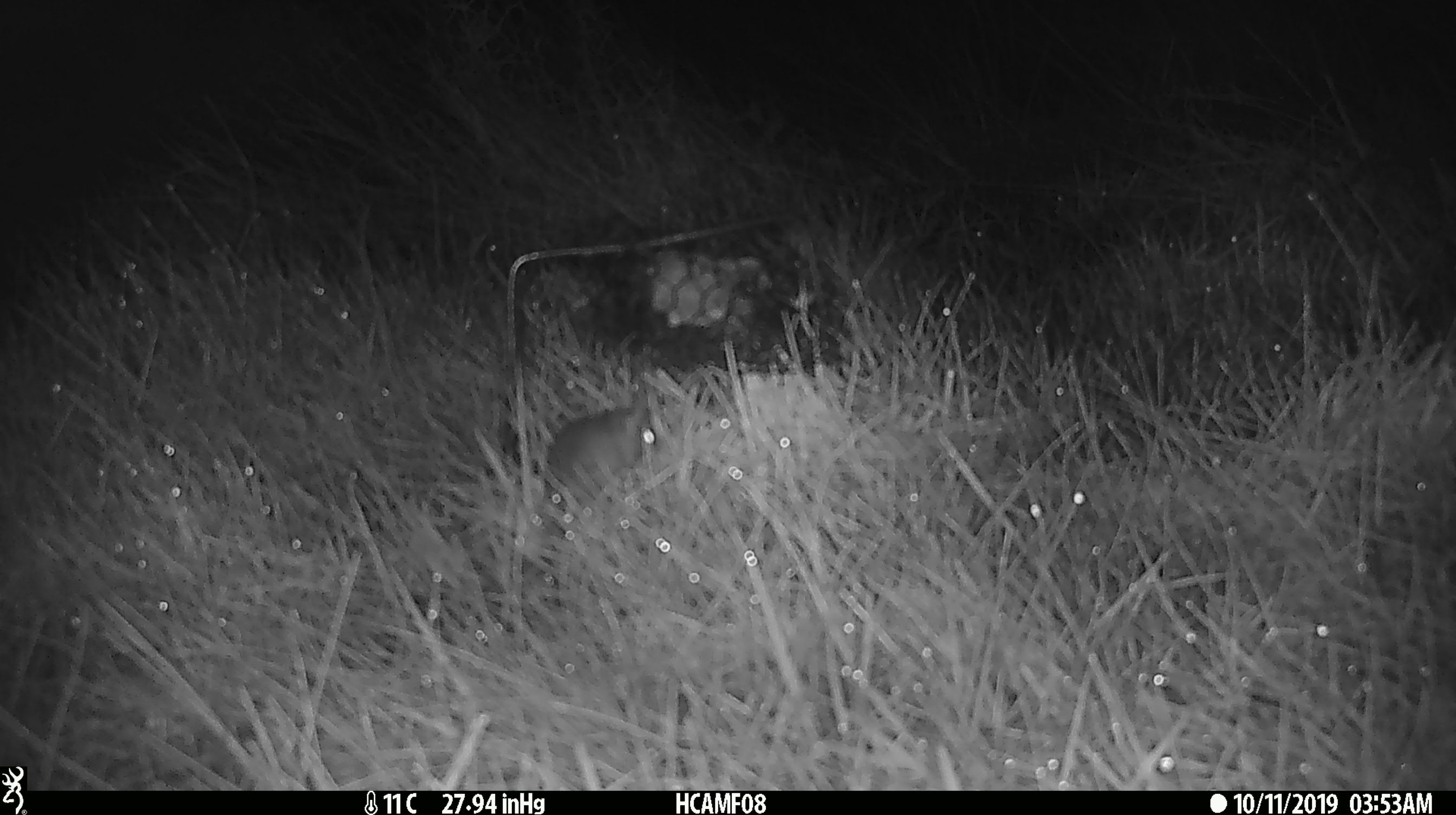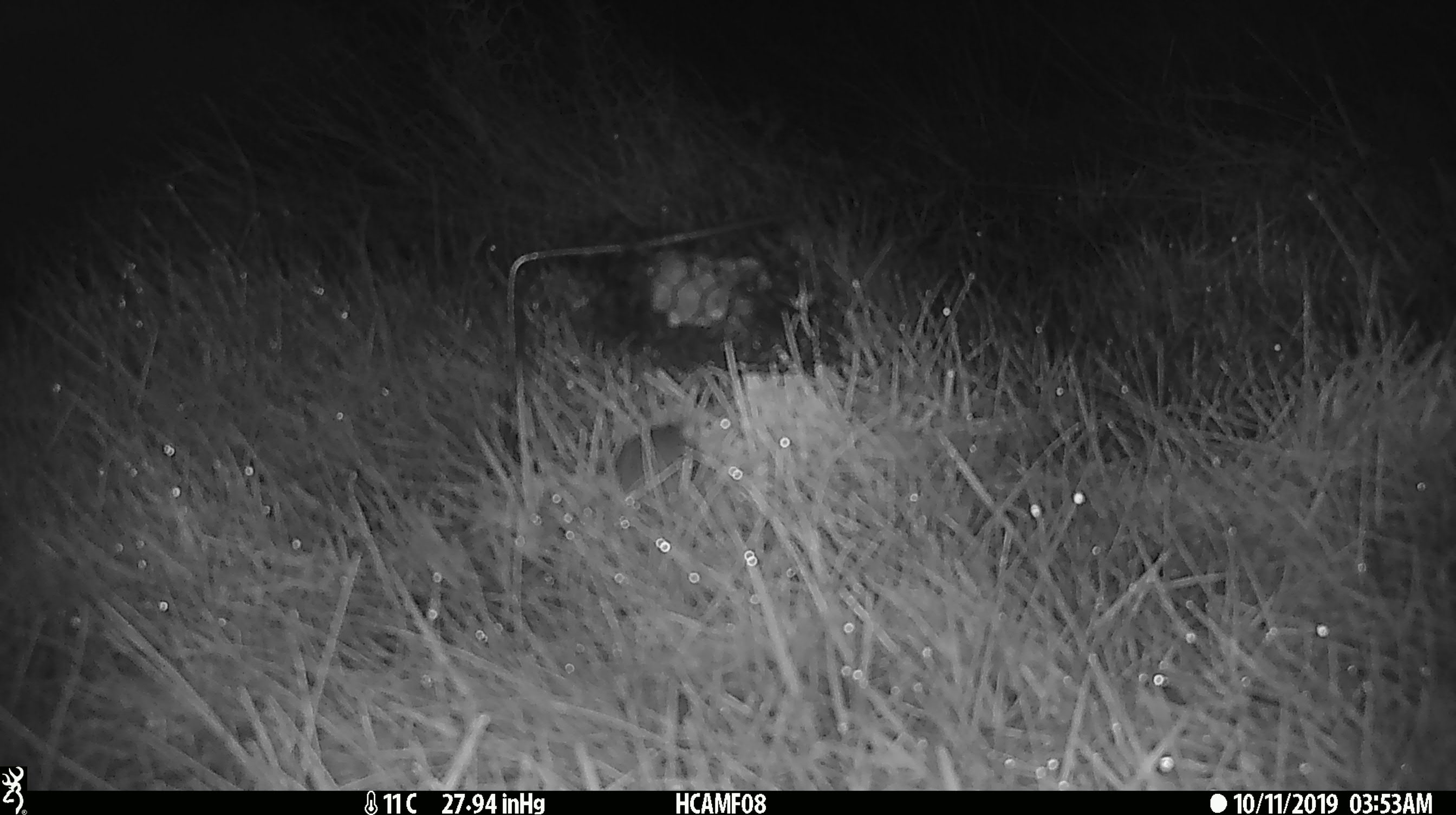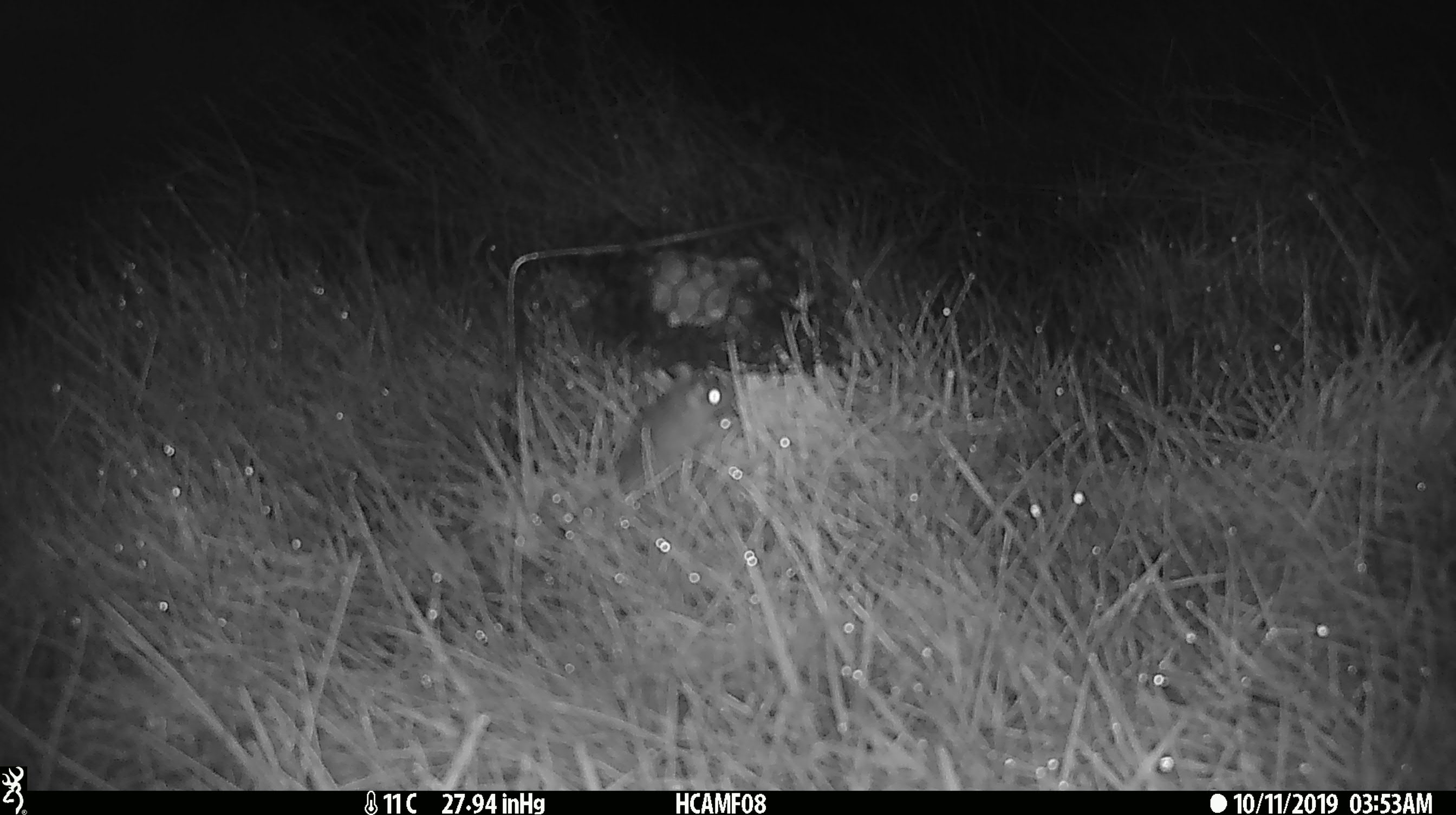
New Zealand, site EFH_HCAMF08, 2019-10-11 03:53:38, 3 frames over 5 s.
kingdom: Animalia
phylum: Chordata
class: Mammalia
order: Rodentia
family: Muridae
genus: Mus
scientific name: Mus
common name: mouse